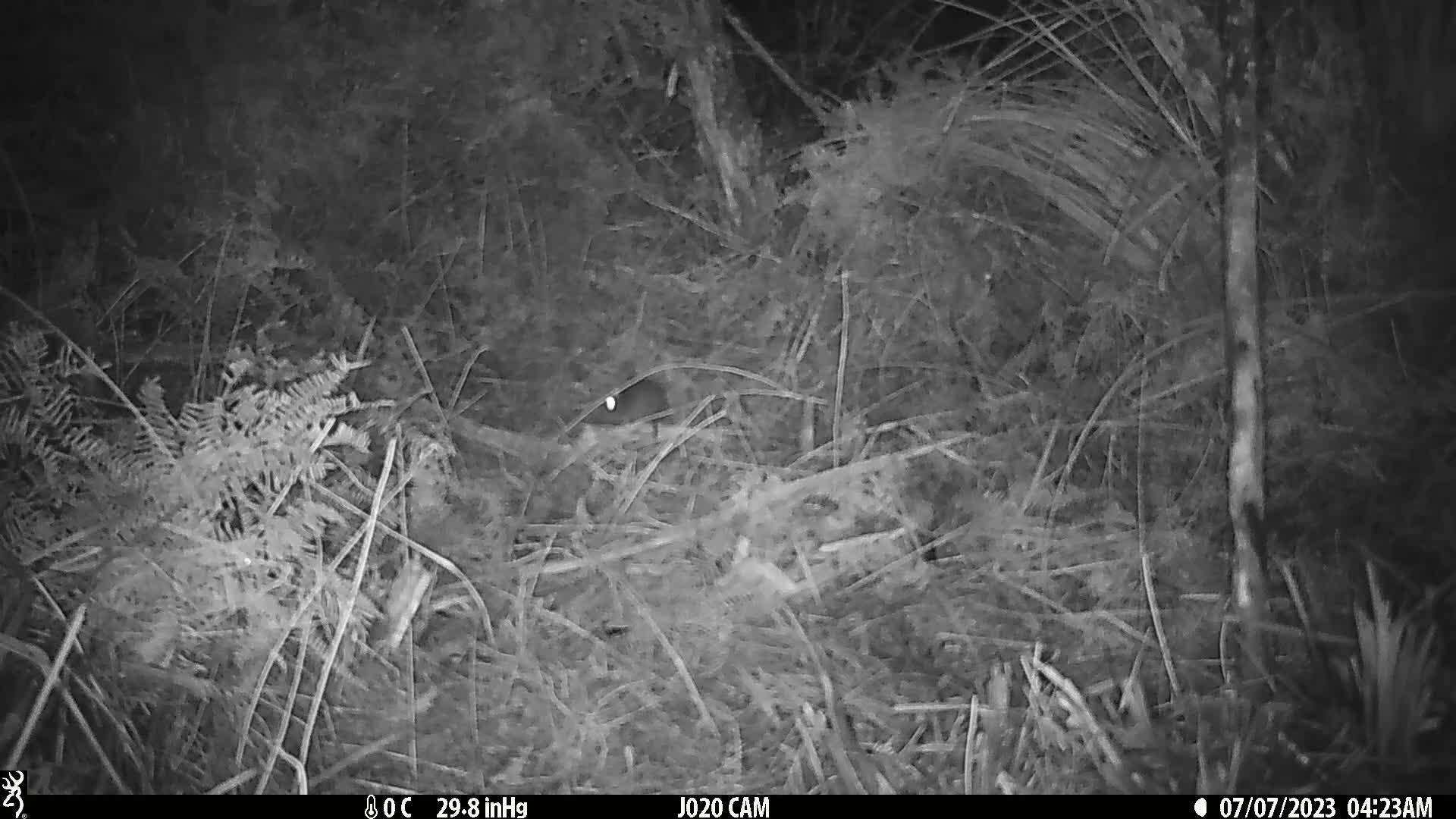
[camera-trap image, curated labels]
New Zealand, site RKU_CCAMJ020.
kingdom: Animalia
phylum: Chordata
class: Mammalia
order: Rodentia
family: Muridae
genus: Rattus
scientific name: Rattus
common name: rat